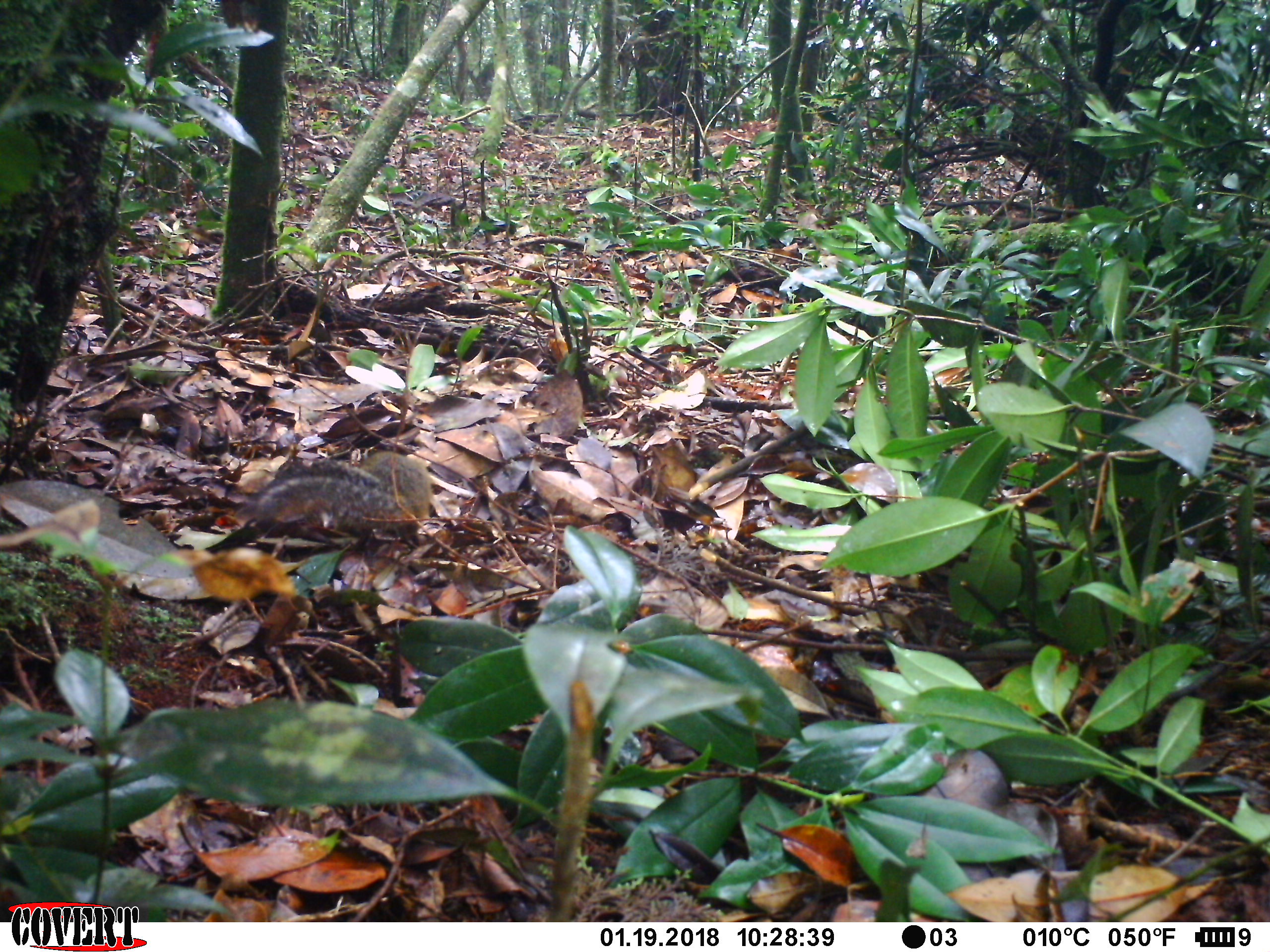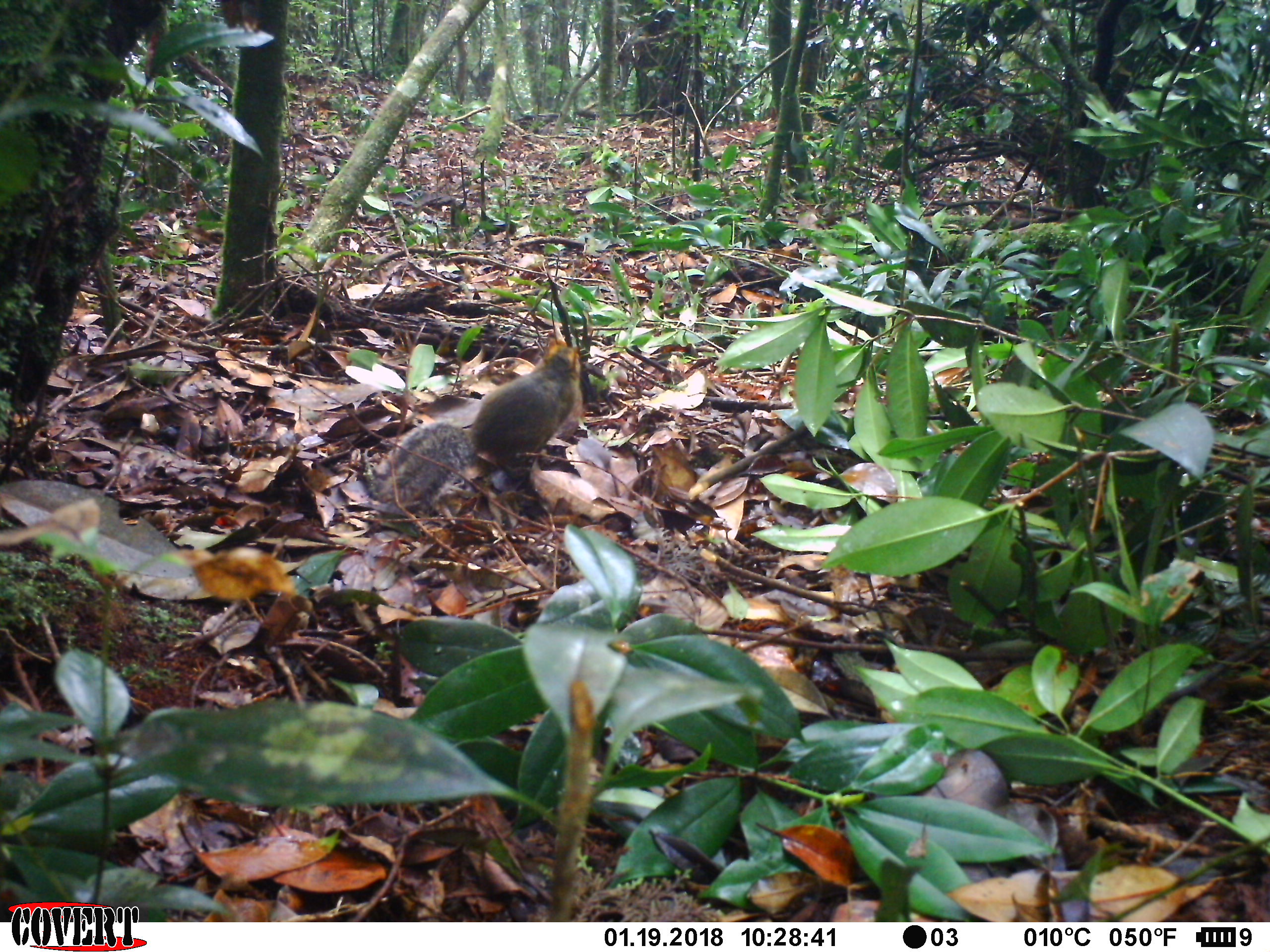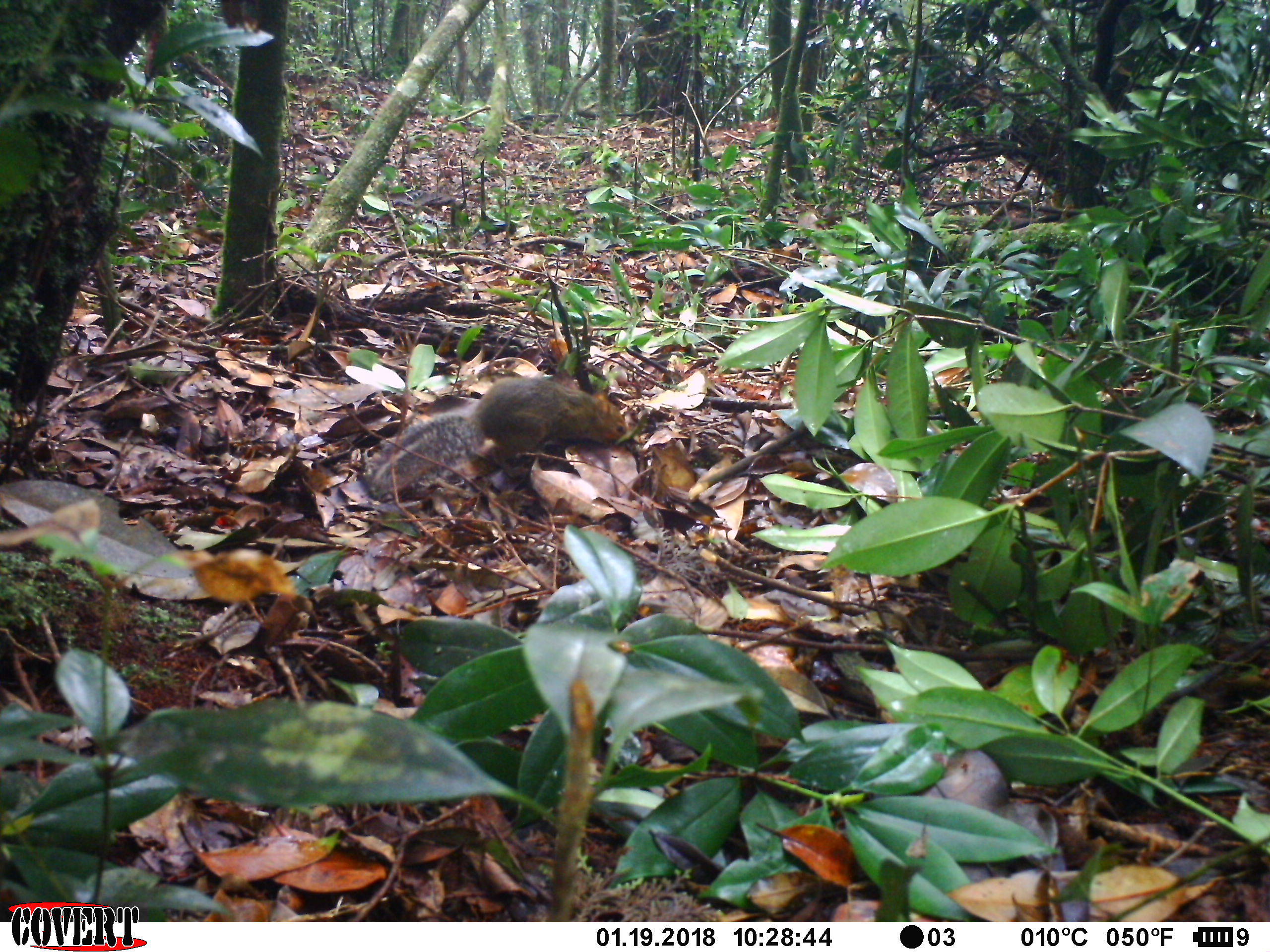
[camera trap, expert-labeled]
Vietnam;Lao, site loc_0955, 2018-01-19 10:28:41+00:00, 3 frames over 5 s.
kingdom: Animalia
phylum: Chordata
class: Mammalia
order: Rodentia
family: Sciuridae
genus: Dremomys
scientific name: Dremomys rufigenis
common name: red-cheeked squirrel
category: red cheeked squirrel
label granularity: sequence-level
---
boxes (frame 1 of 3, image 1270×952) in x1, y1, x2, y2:
red cheeked squirrel: 236, 447, 438, 545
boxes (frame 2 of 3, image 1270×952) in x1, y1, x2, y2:
red cheeked squirrel: 367, 337, 583, 519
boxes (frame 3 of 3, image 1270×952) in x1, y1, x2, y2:
red cheeked squirrel: 357, 374, 628, 501